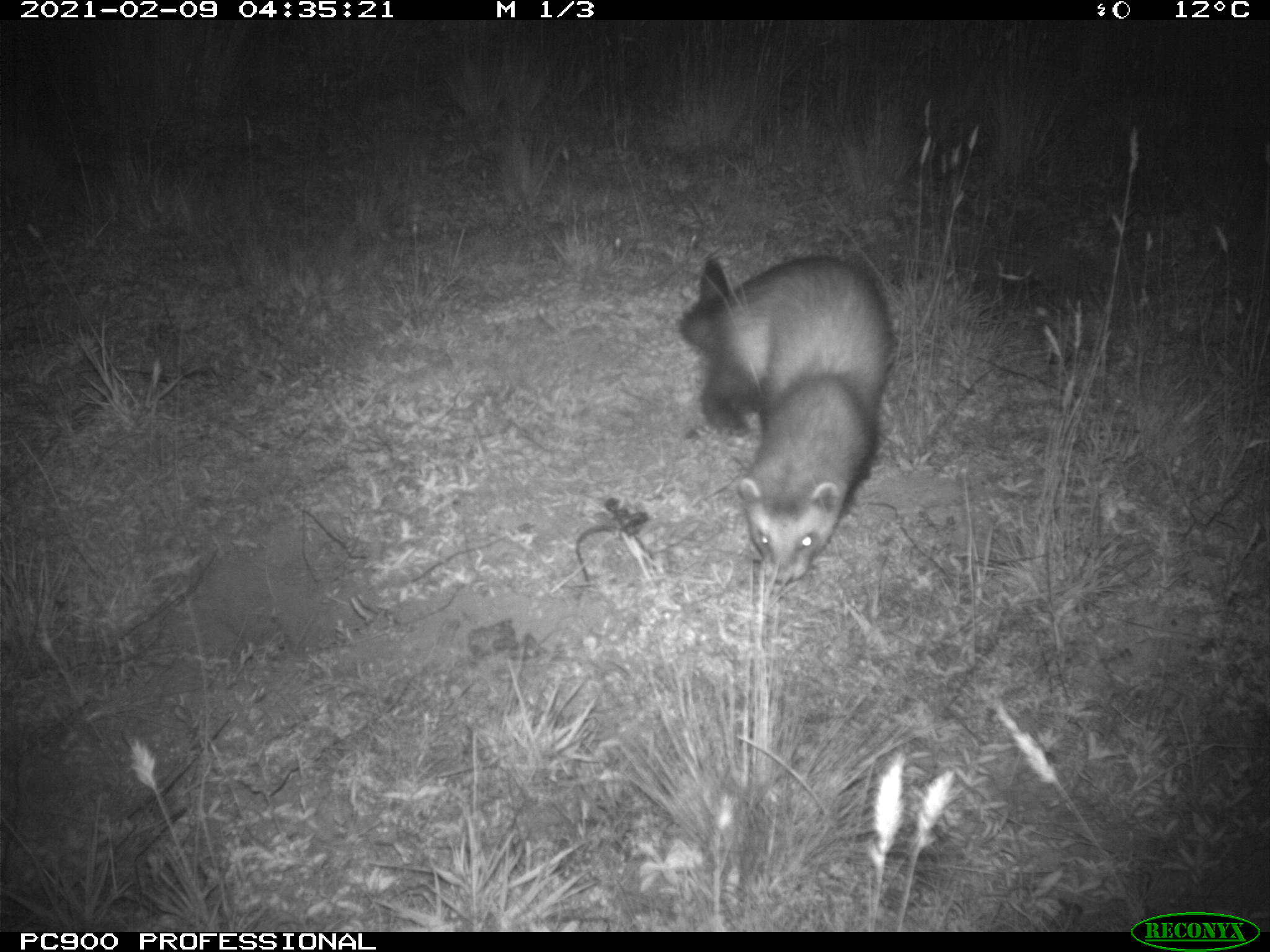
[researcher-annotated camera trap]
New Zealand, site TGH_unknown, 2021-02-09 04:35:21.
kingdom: Animalia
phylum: Chordata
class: Mammalia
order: Carnivora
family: Mustelidae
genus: Mustela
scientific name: Mustela furo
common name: ferret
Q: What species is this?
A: Ferret (Mustela furo).